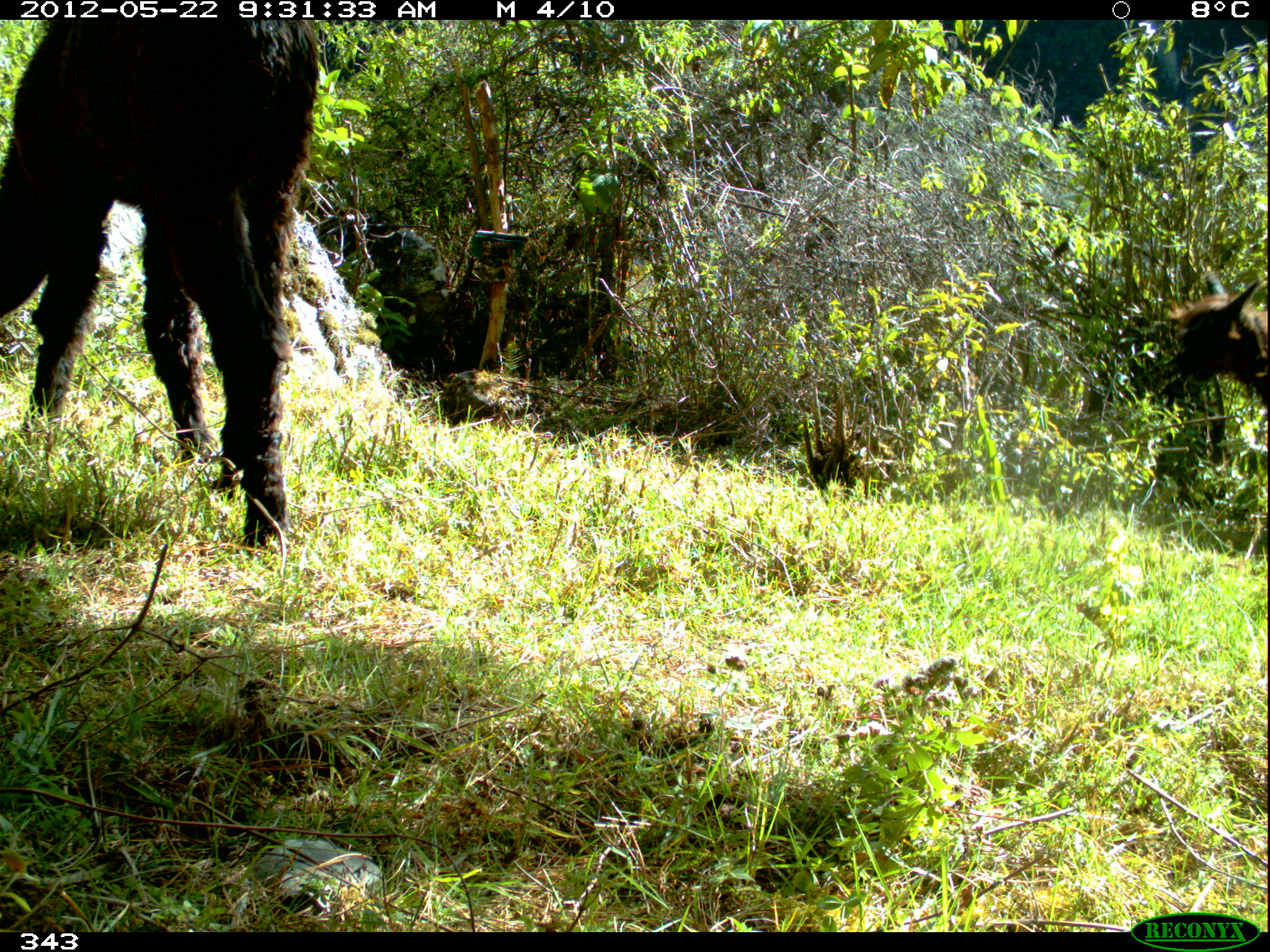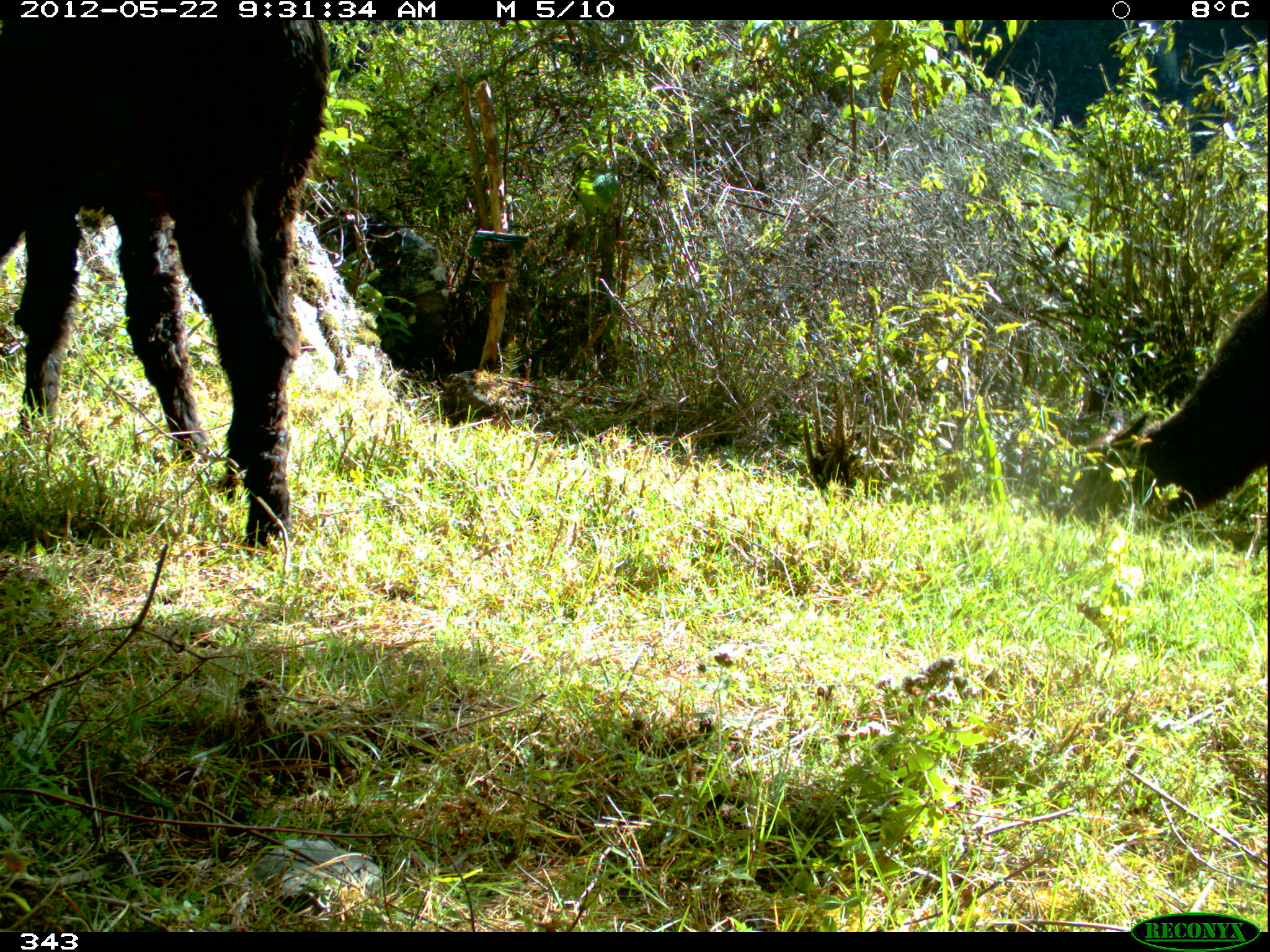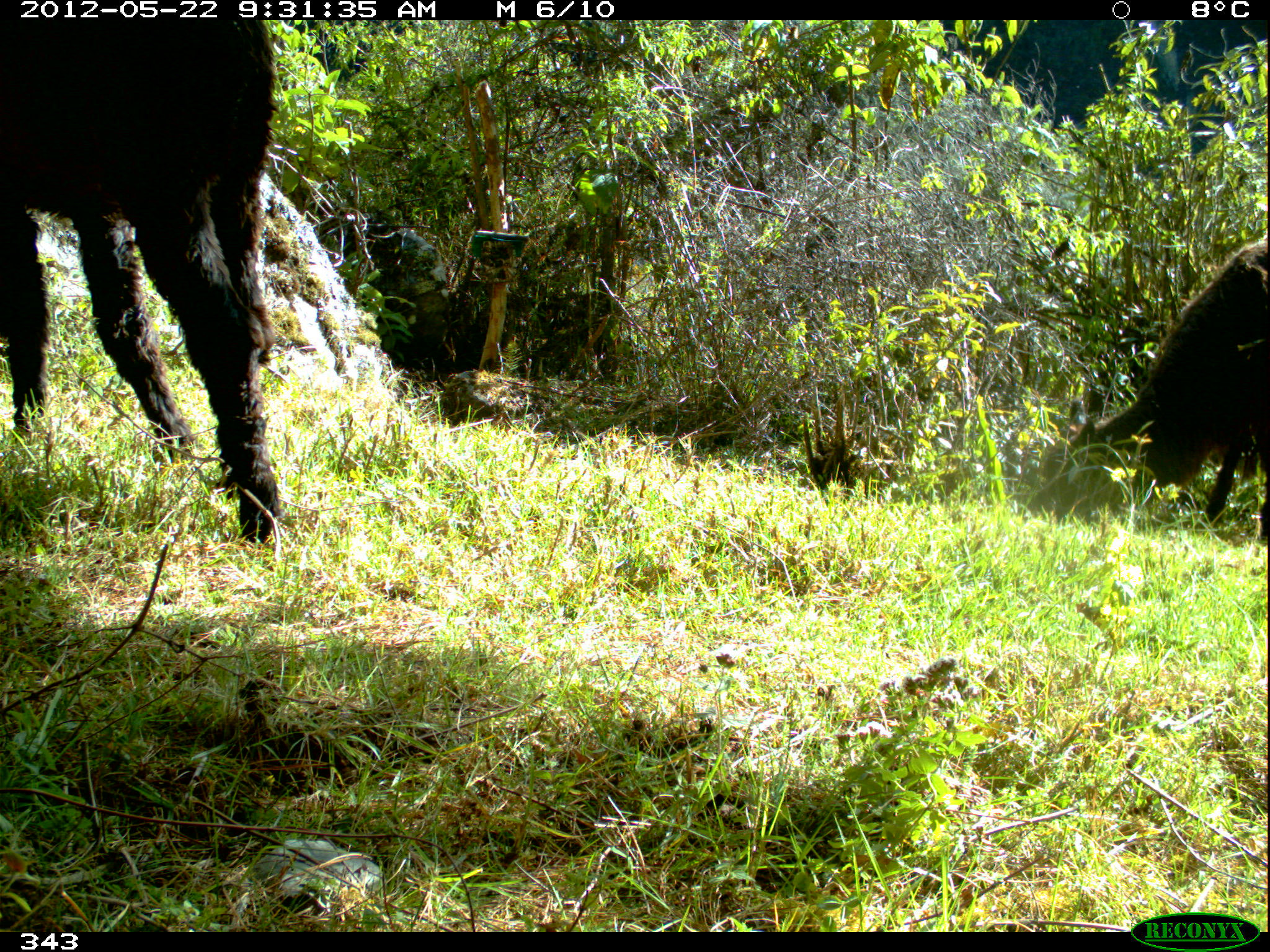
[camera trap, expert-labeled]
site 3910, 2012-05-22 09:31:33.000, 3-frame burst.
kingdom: Animalia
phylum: Chordata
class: Mammalia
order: Artiodactyla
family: Camelidae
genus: Vicugna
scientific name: Vicugna pacos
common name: alpaca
Vicugna pacos (alpaca).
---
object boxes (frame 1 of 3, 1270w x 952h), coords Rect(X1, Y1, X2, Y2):
vicugna pacos: Rect(0, 20, 320, 548); Rect(1165, 279, 1267, 407)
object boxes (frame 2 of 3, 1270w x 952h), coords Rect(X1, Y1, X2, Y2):
vicugna pacos: Rect(0, 19, 331, 547); Rect(1053, 288, 1267, 527)